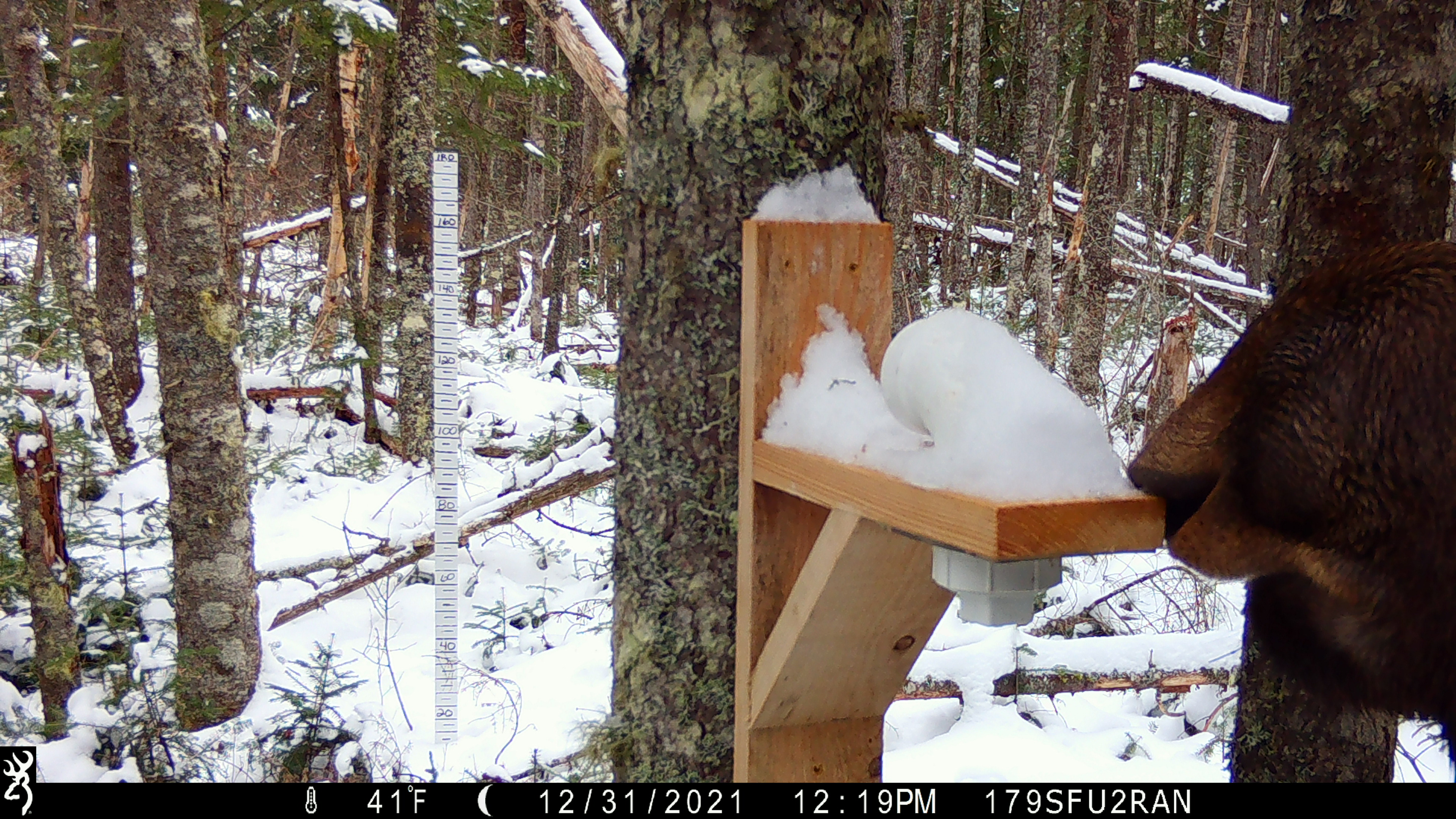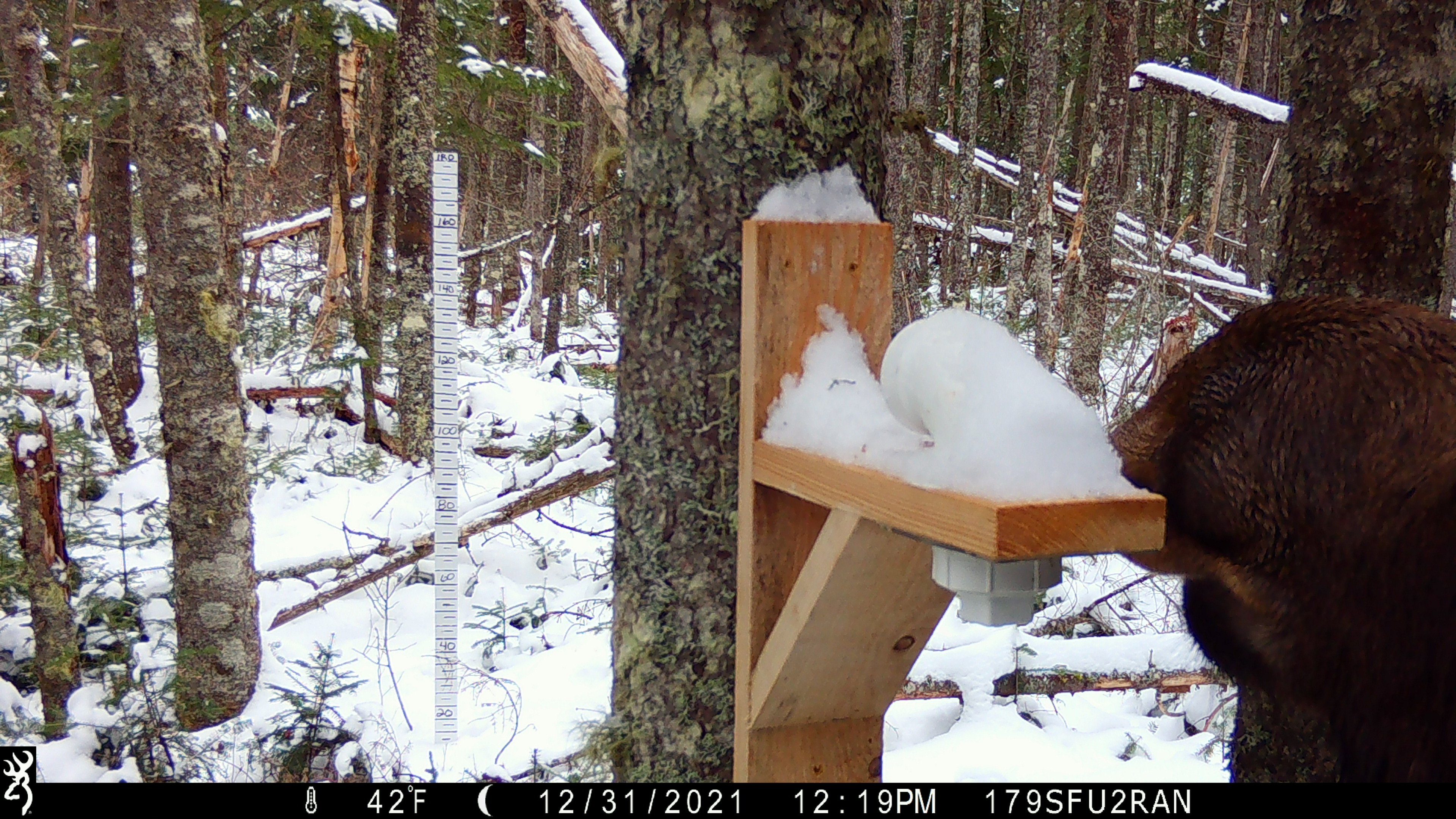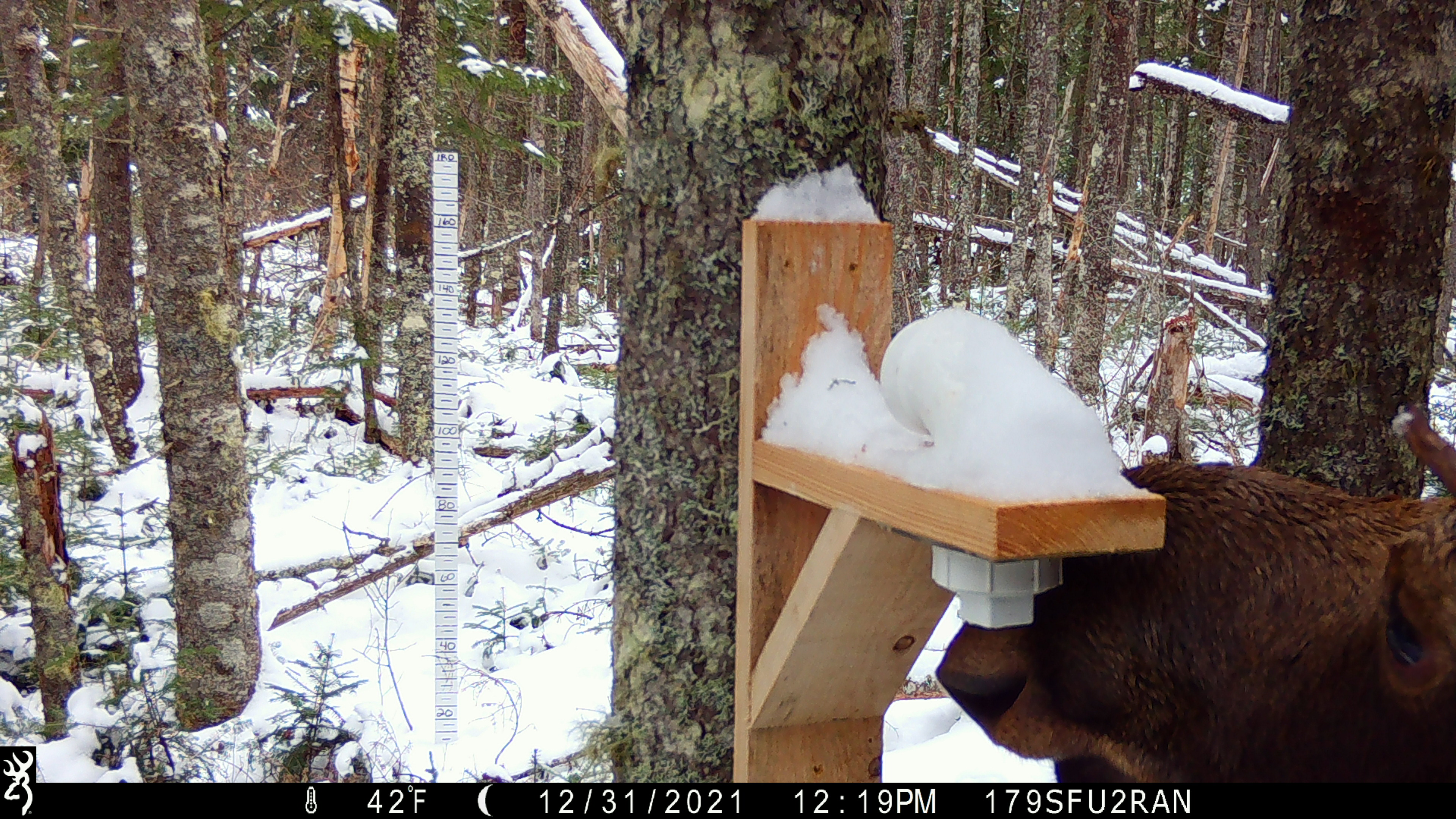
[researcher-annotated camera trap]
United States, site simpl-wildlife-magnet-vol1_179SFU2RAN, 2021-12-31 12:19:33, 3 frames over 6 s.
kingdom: Animalia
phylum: Chordata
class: Mammalia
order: Artiodactyla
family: Cervidae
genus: Alces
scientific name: Alces alces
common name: moose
Moose (Alces alces).